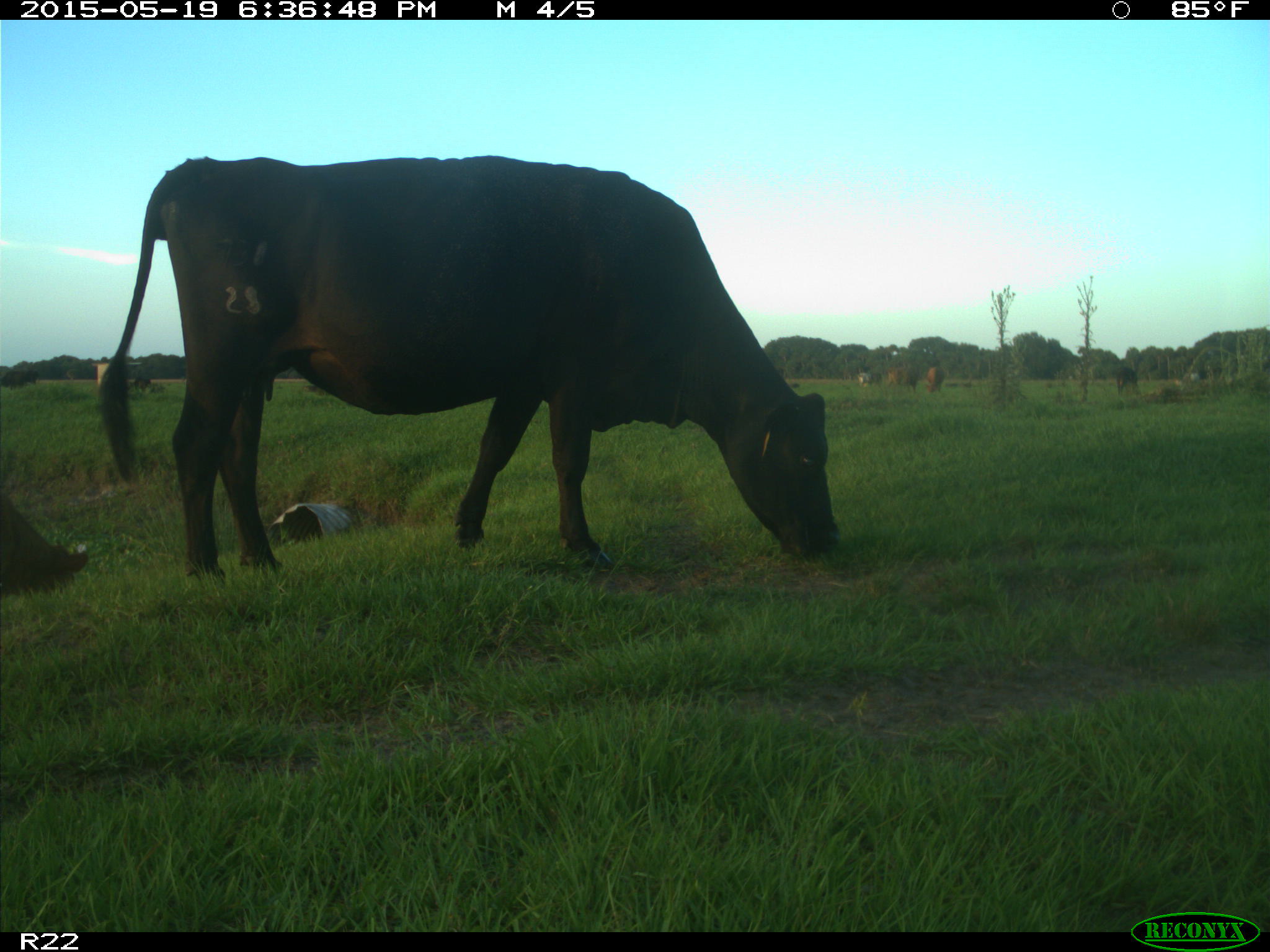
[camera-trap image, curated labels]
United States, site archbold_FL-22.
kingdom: Animalia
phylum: Chordata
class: Mammalia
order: Artiodactyla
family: Bovidae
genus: Bos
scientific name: Bos taurus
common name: domestic cow